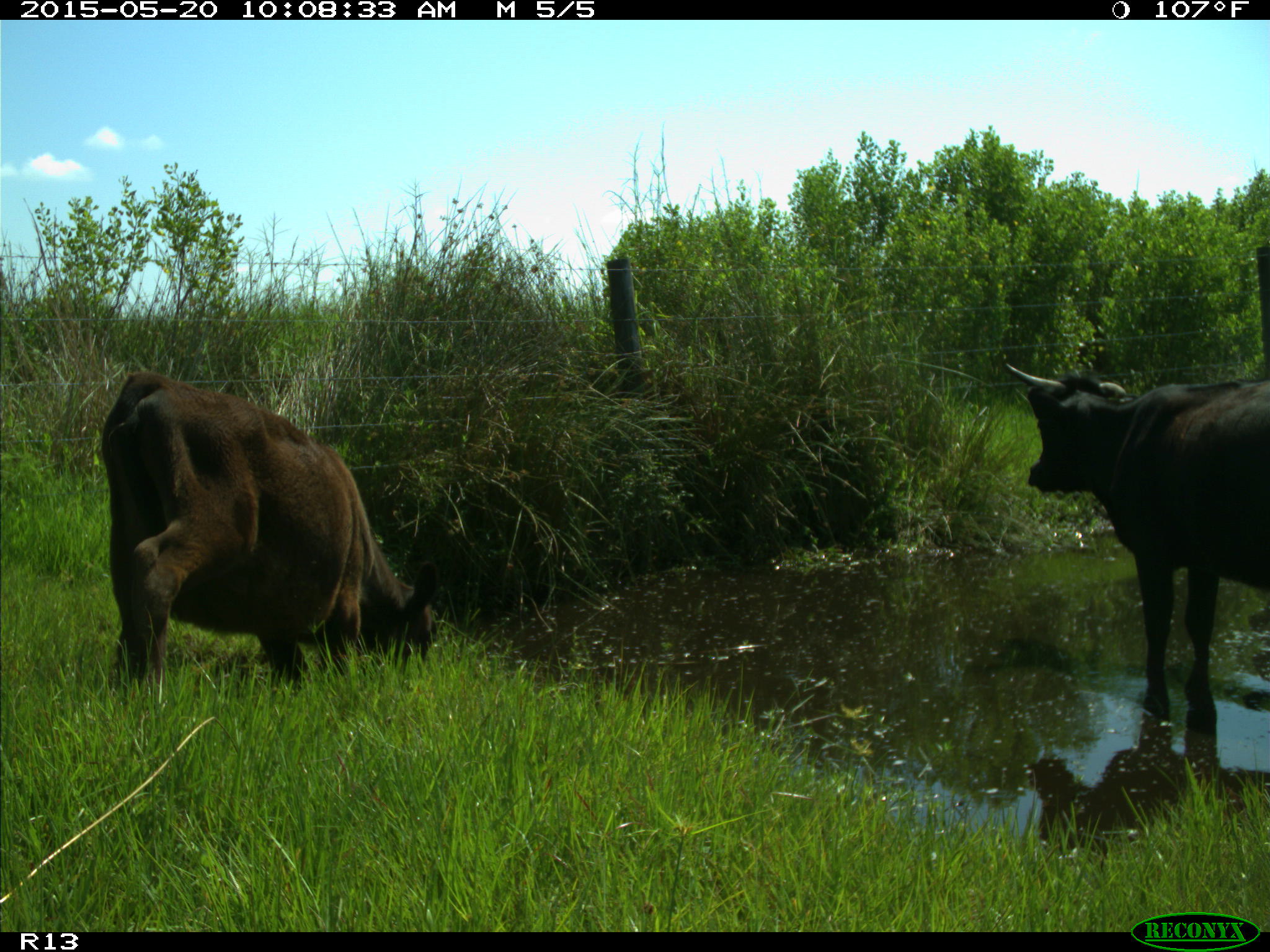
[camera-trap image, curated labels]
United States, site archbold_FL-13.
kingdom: Animalia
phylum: Chordata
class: Mammalia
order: Artiodactyla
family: Bovidae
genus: Bos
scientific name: Bos taurus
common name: domestic cow